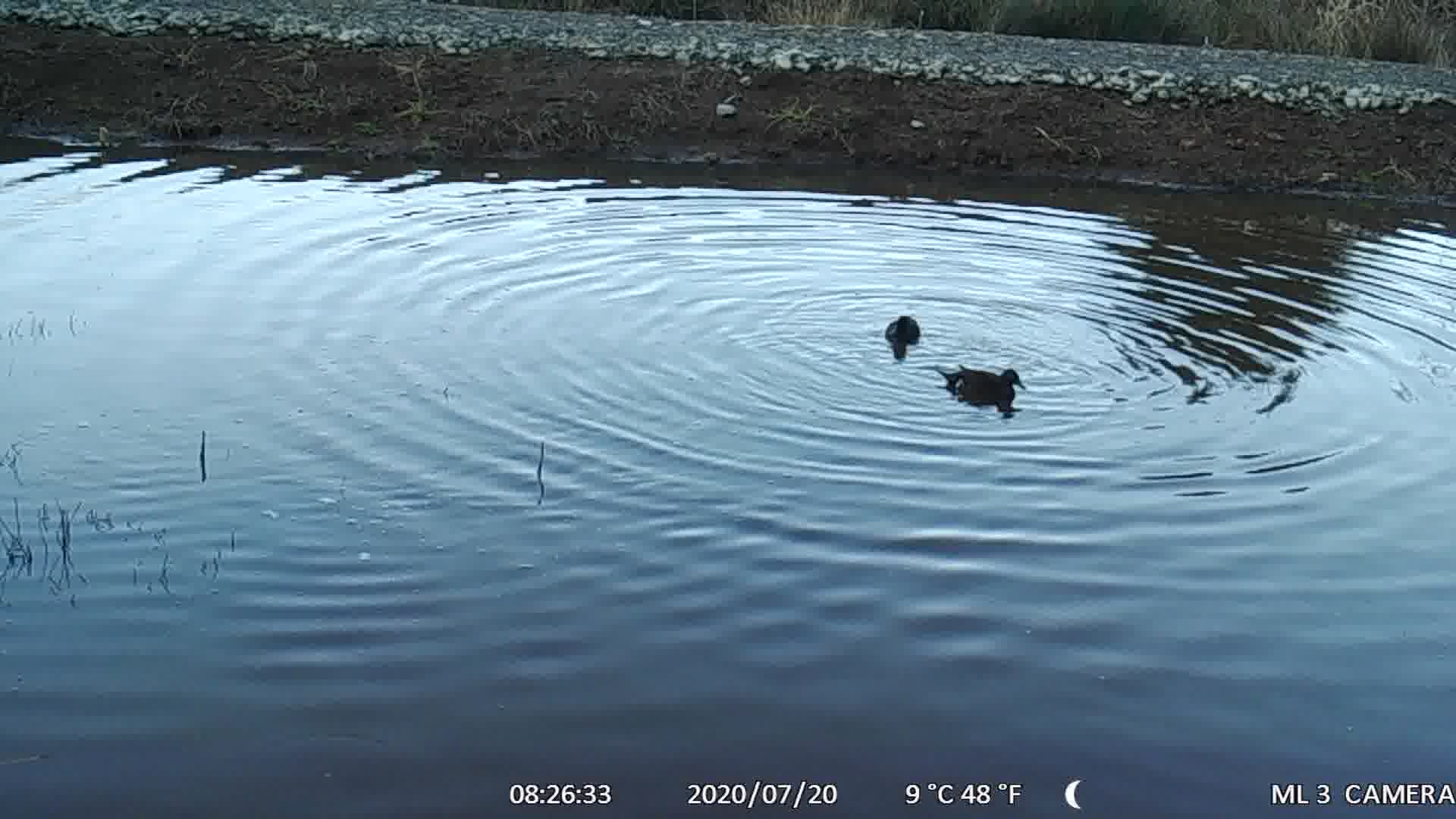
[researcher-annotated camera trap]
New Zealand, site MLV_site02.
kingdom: Animalia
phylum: Chordata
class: Aves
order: Anseriformes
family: Anatidae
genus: Anas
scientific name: Anas chlorotis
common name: brown teal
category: pateke